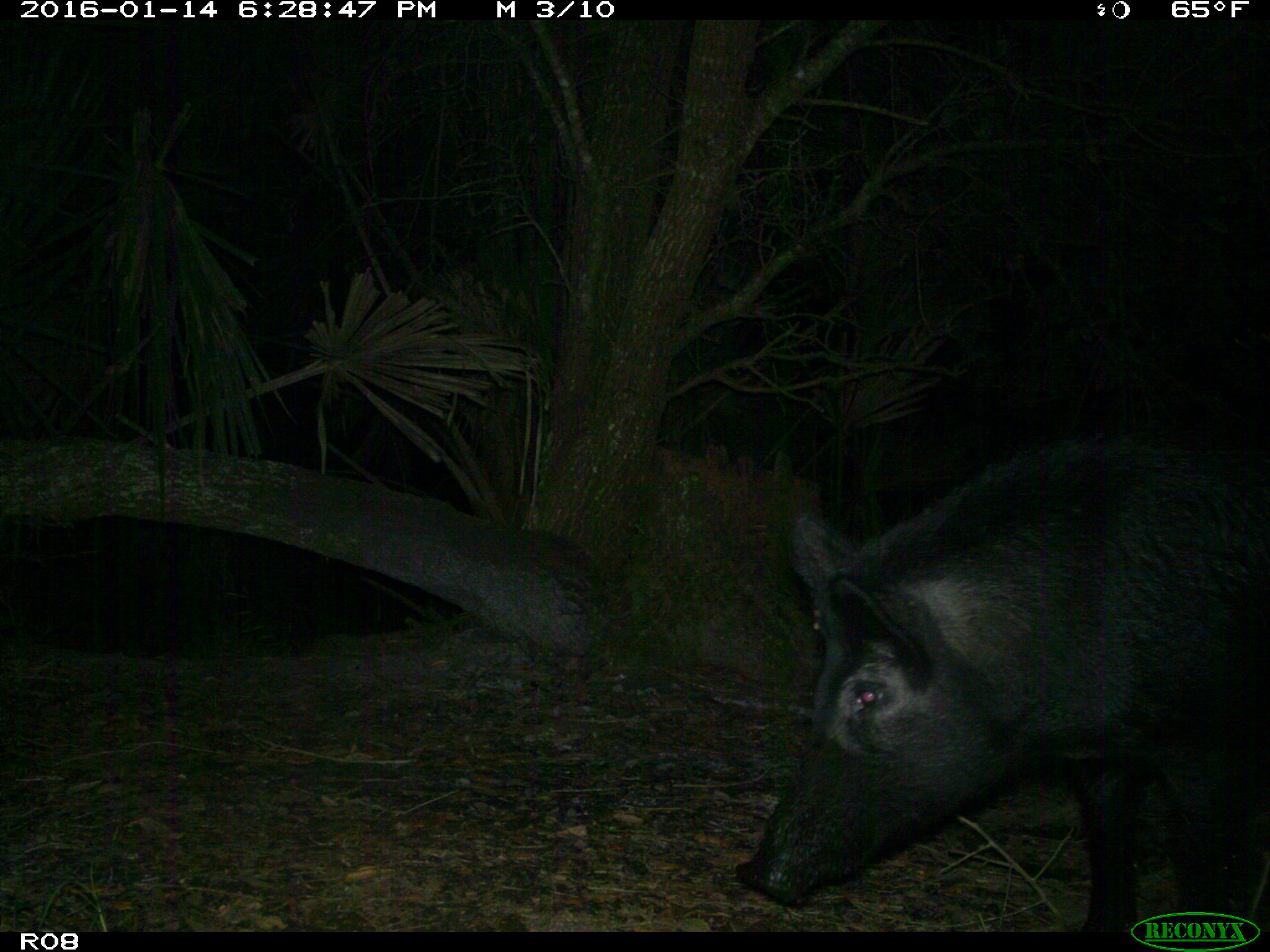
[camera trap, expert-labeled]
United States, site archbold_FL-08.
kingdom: Animalia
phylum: Chordata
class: Mammalia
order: Artiodactyla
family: Suidae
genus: Sus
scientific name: Sus scrofa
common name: wild boar